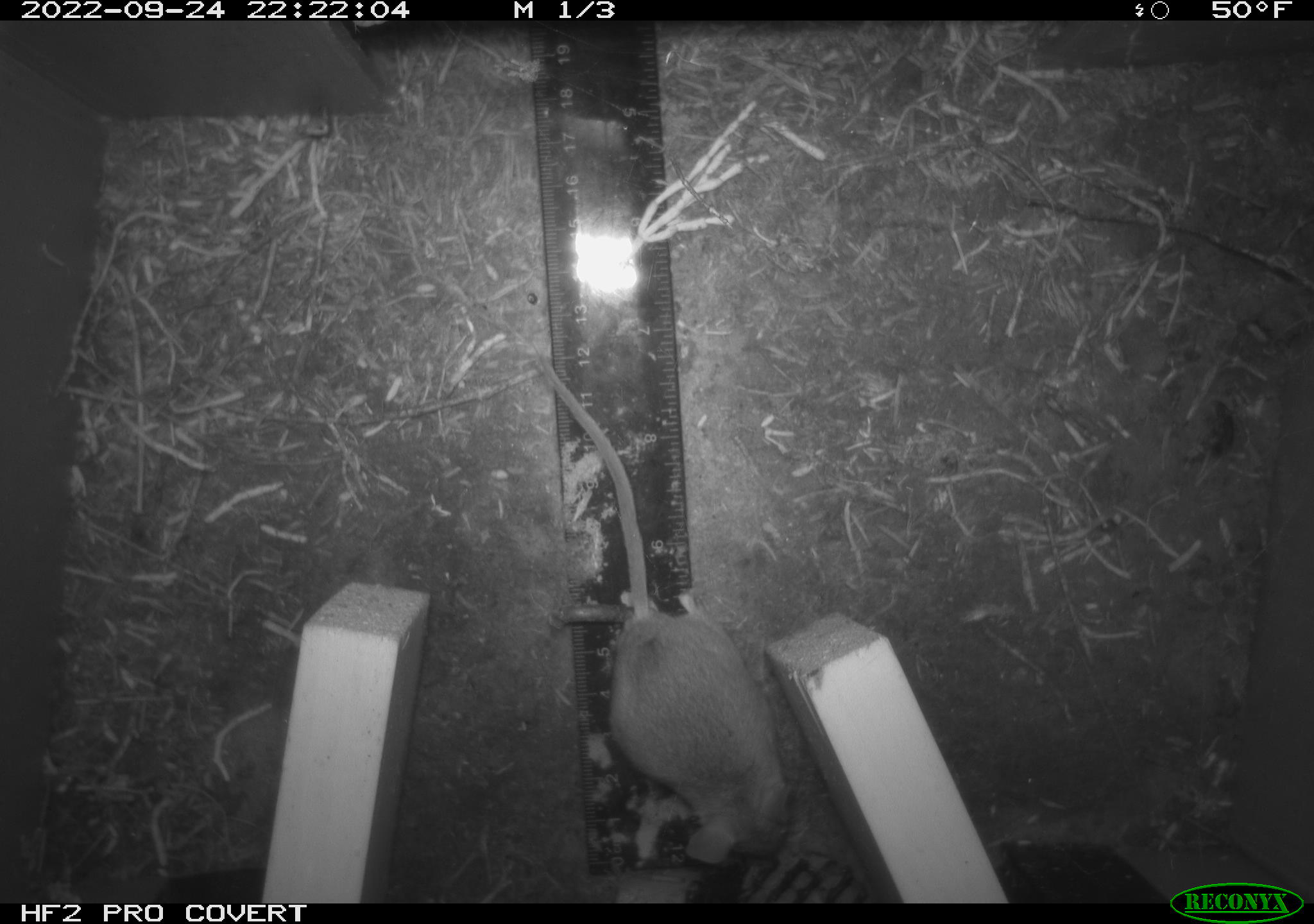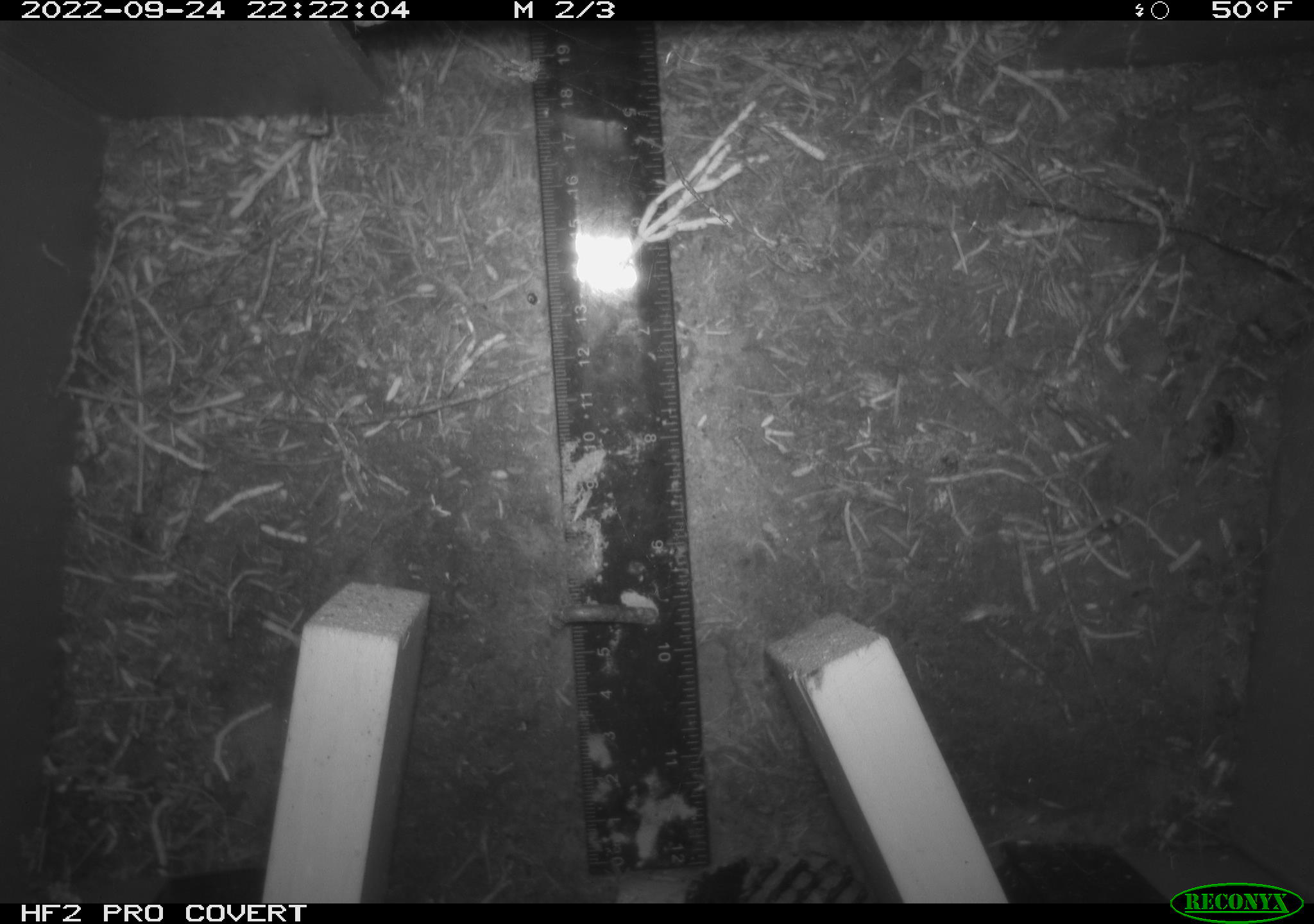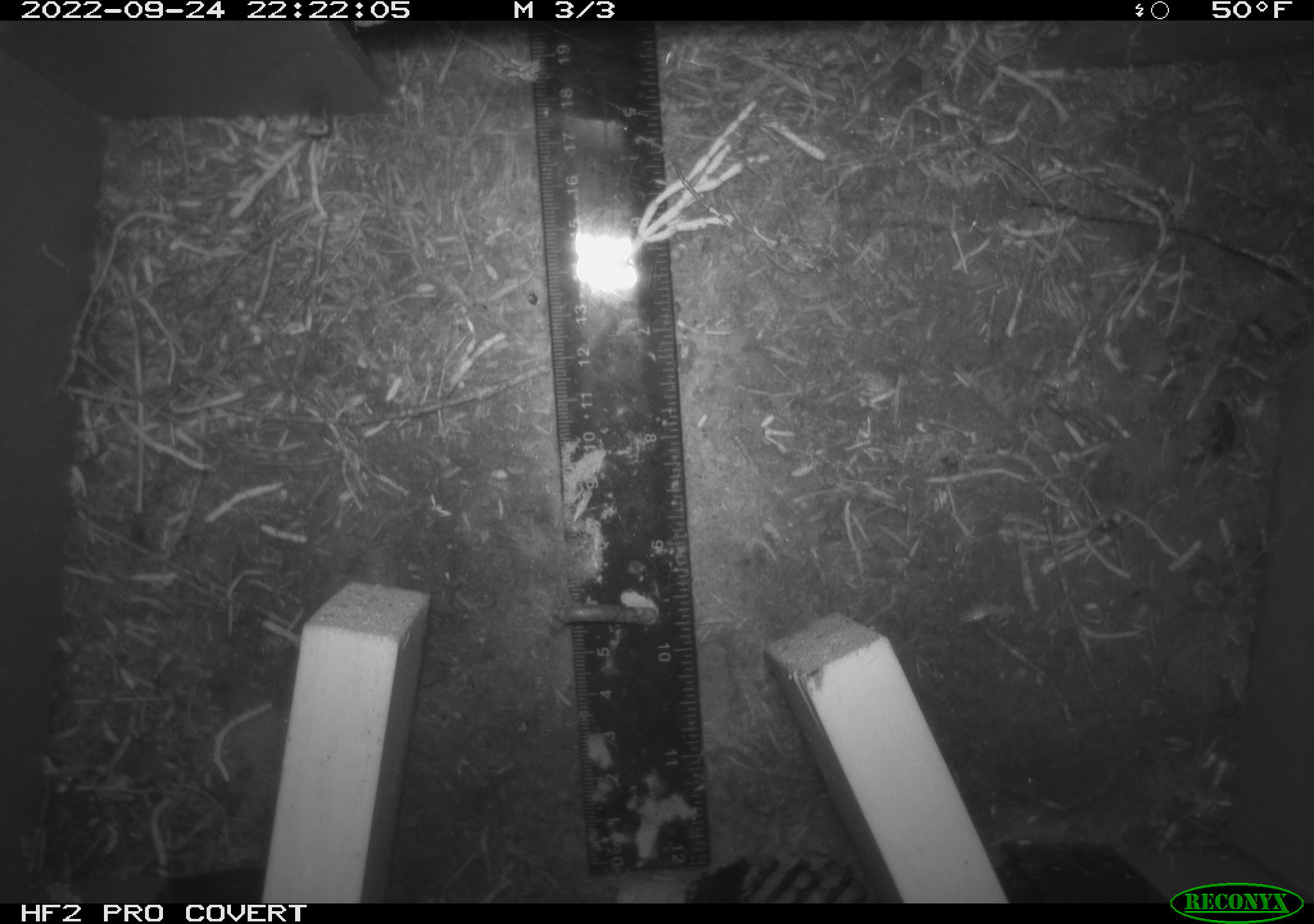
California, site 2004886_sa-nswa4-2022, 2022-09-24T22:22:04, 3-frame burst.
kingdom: Animalia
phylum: Chordata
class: Mammalia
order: Rodentia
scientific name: Rodentia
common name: rodent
Rodent (Rodentia).